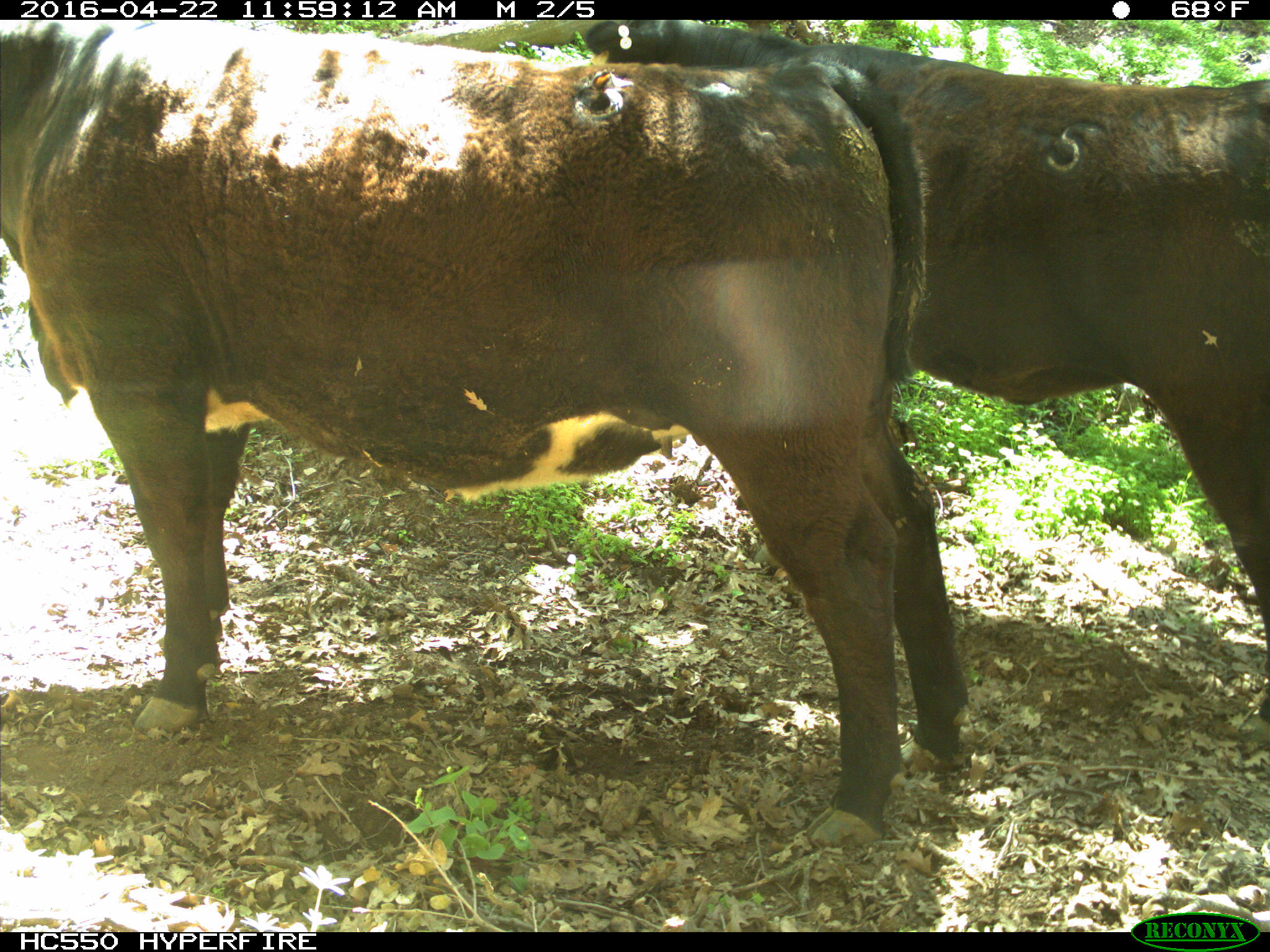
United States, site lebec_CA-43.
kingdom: Animalia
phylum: Chordata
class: Mammalia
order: Artiodactyla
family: Bovidae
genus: Bos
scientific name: Bos taurus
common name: domestic cow